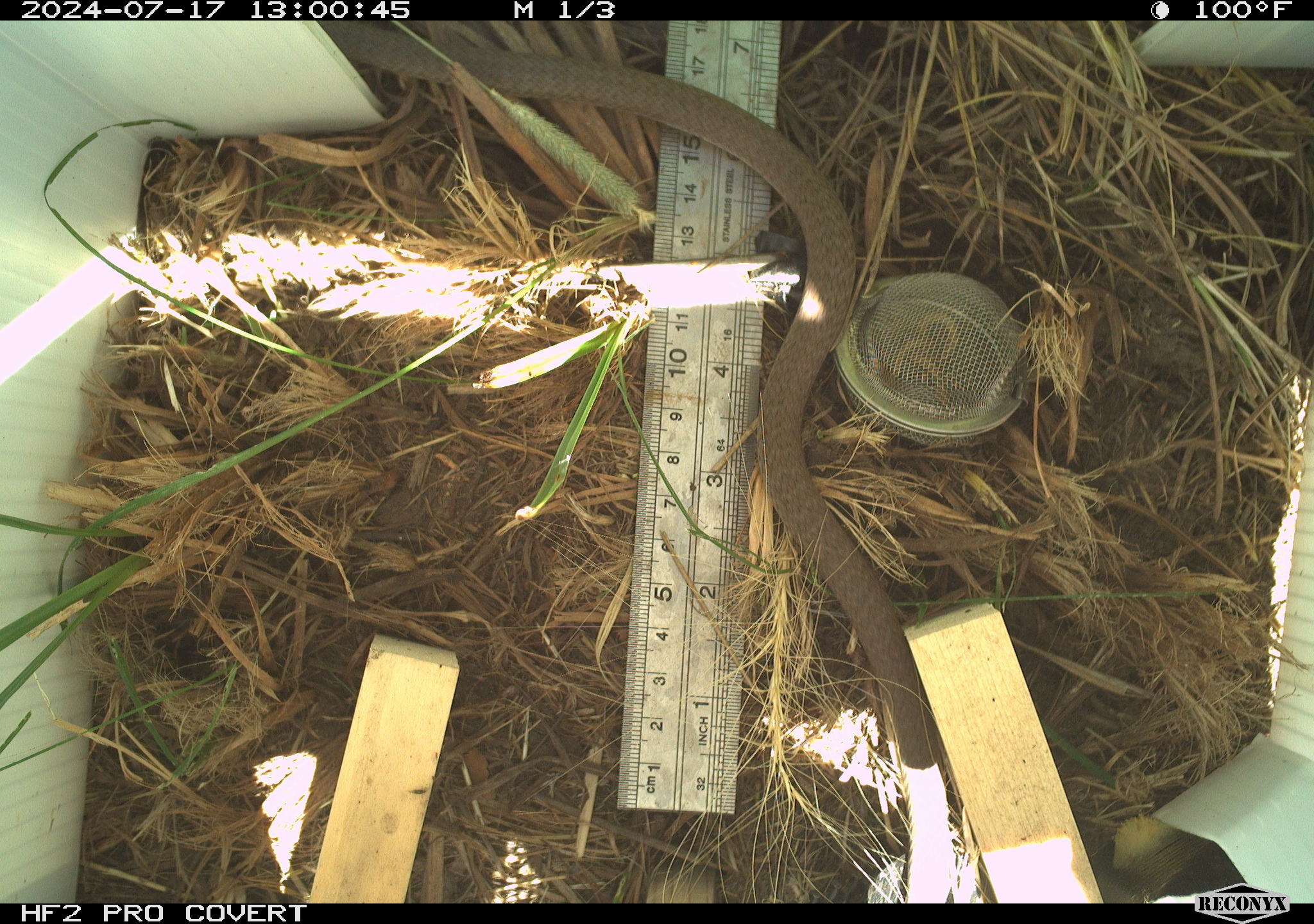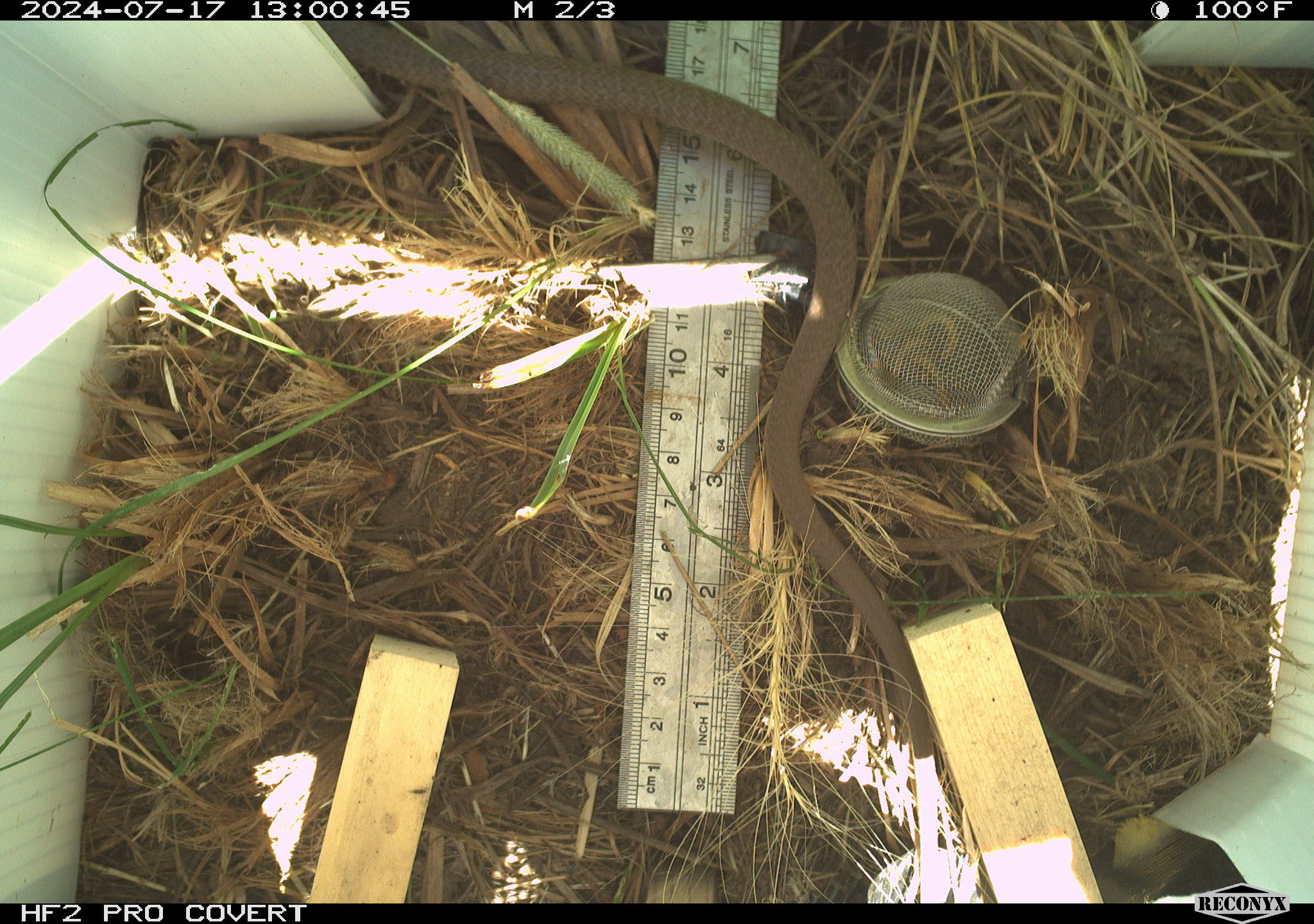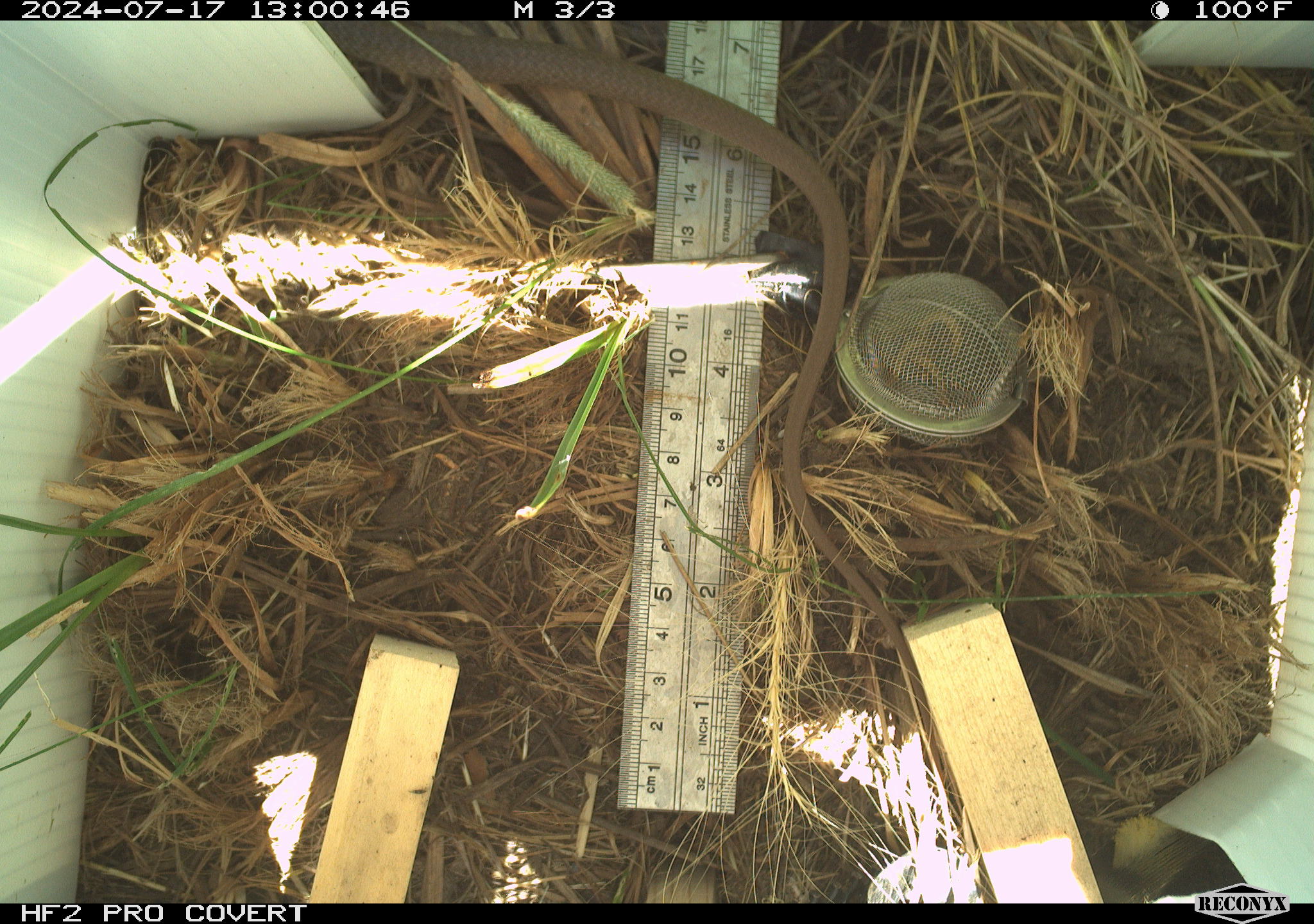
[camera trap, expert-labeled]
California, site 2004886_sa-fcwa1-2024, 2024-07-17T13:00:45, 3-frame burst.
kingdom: Animalia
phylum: Chordata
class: Reptilia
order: Squamata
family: Colubridae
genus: Coluber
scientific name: Coluber constrictor mormon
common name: western yellow-bellied racer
Western yellow-bellied racer (Coluber constrictor mormon).